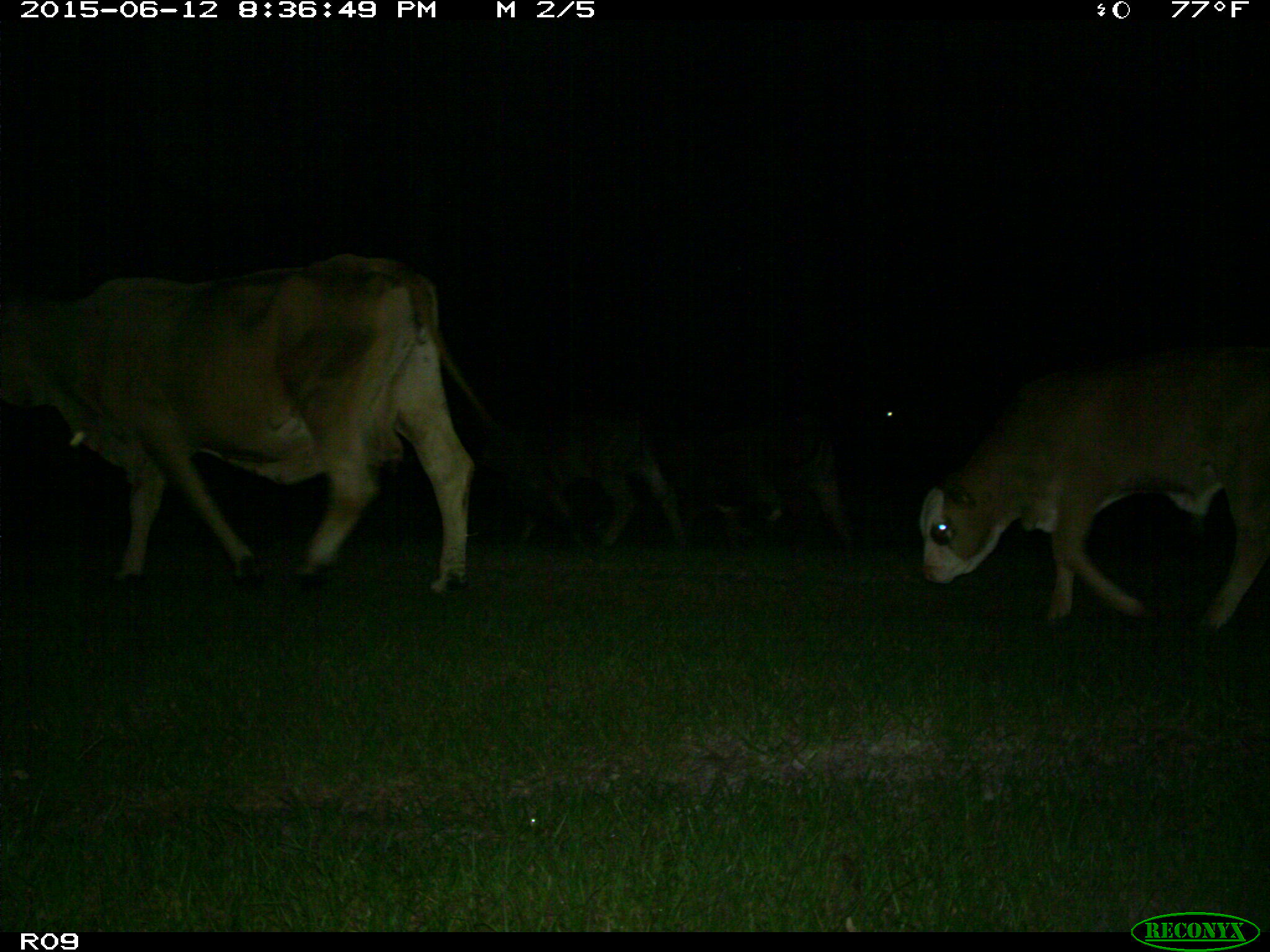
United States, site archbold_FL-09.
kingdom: Animalia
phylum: Chordata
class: Mammalia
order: Artiodactyla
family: Bovidae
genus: Bos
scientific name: Bos taurus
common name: domestic cow